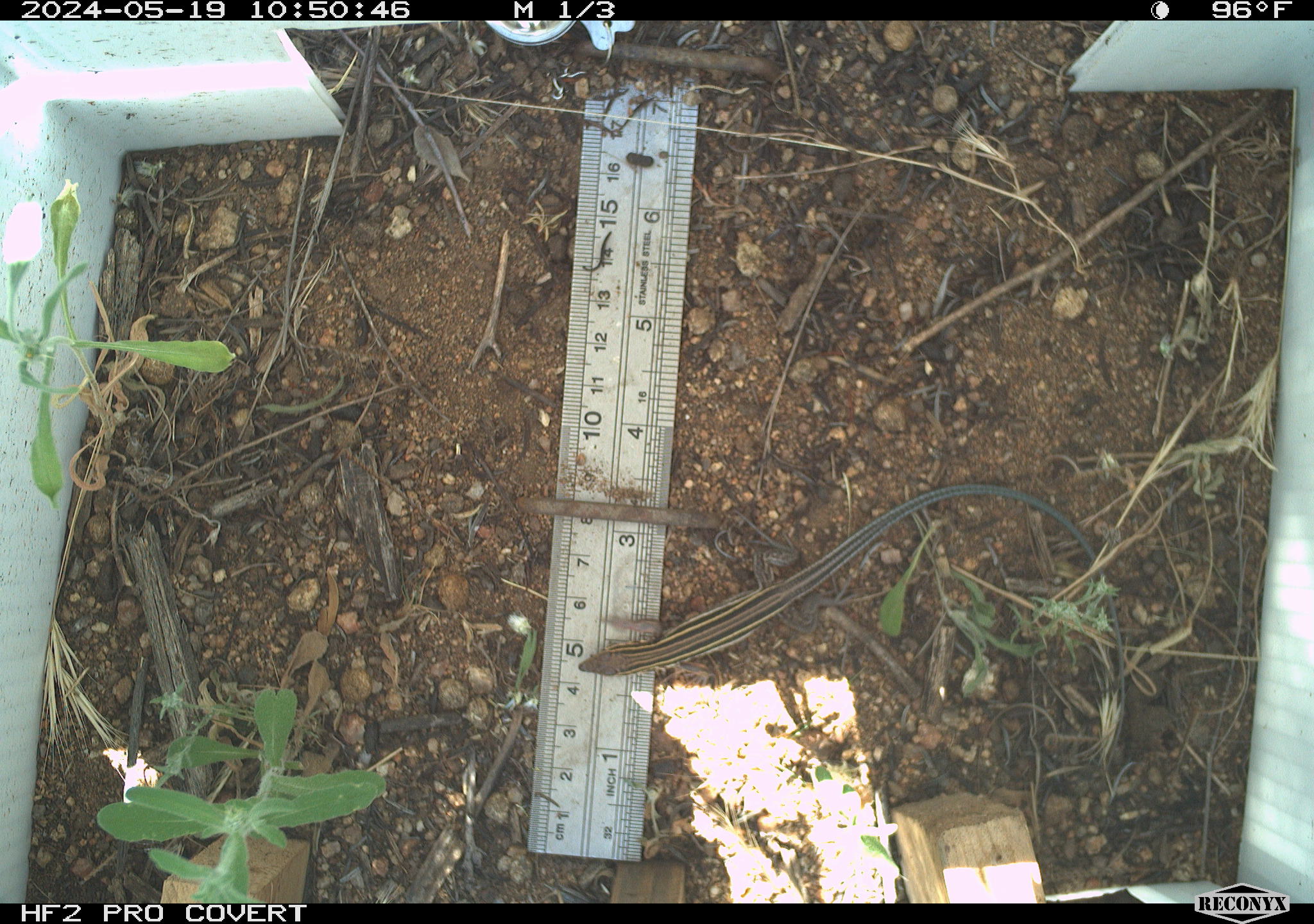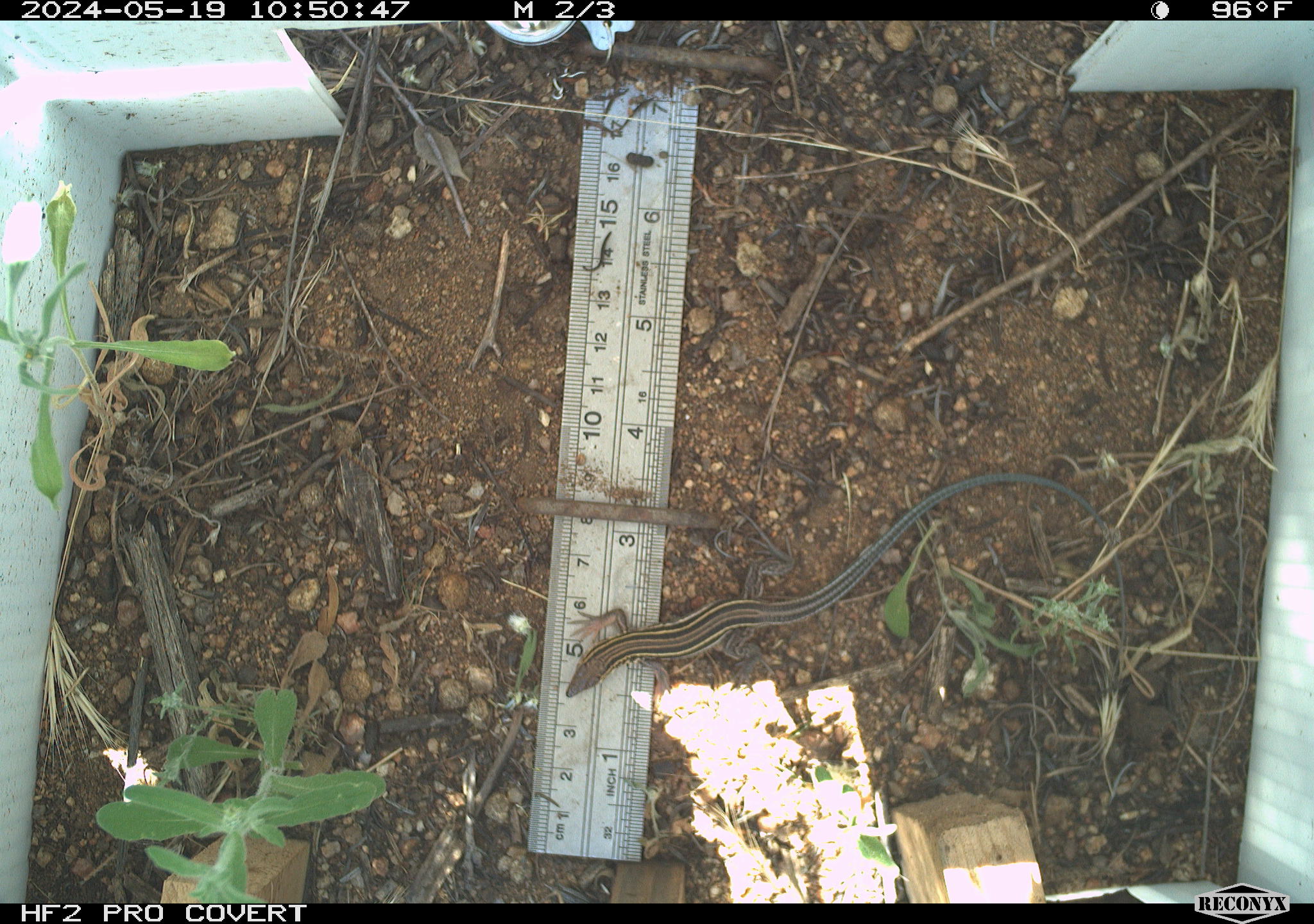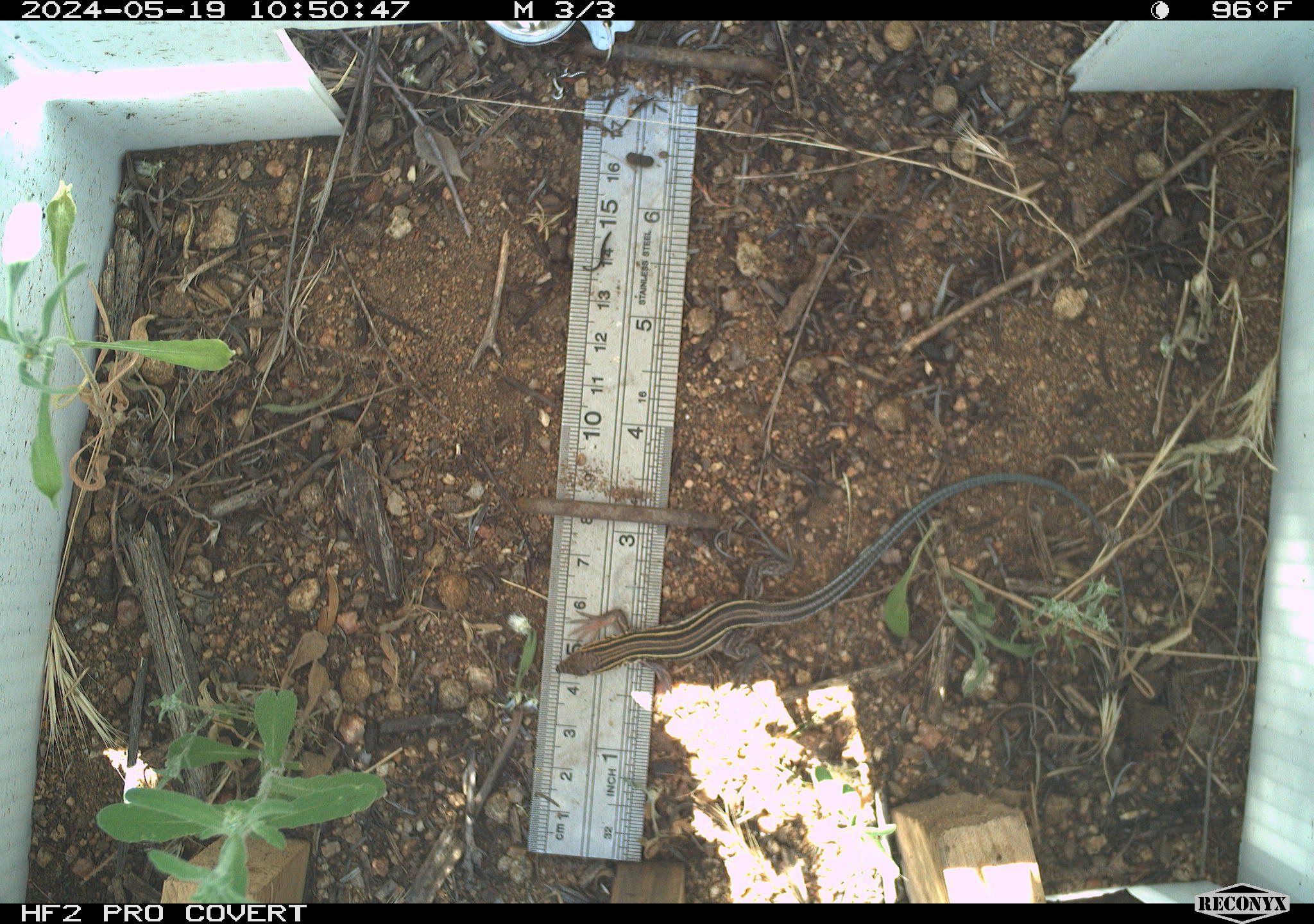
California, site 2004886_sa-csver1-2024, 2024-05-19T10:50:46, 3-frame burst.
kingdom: Animalia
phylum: Chordata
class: Reptilia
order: Squamata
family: Scincidae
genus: Plestiodon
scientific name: Plestiodon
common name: blue-tailed skinks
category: plestiodon species